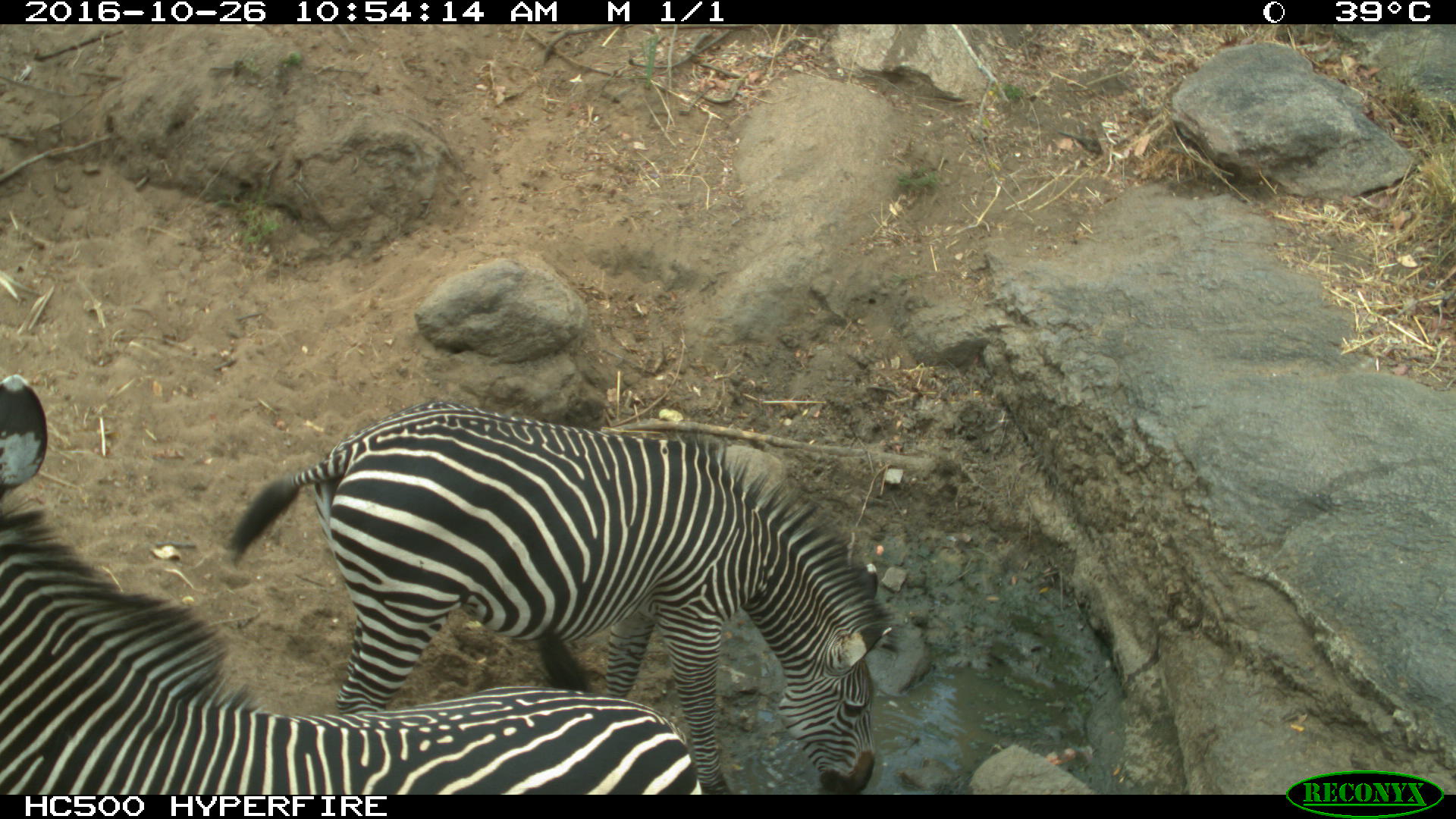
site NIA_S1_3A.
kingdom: Animalia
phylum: Chordata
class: Mammalia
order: Perissodactyla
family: Equidae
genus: Equus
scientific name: Equus quagga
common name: plains zebra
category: zebraplains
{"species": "zebraplains (plains zebra) (Equus quagga)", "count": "2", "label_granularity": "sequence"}